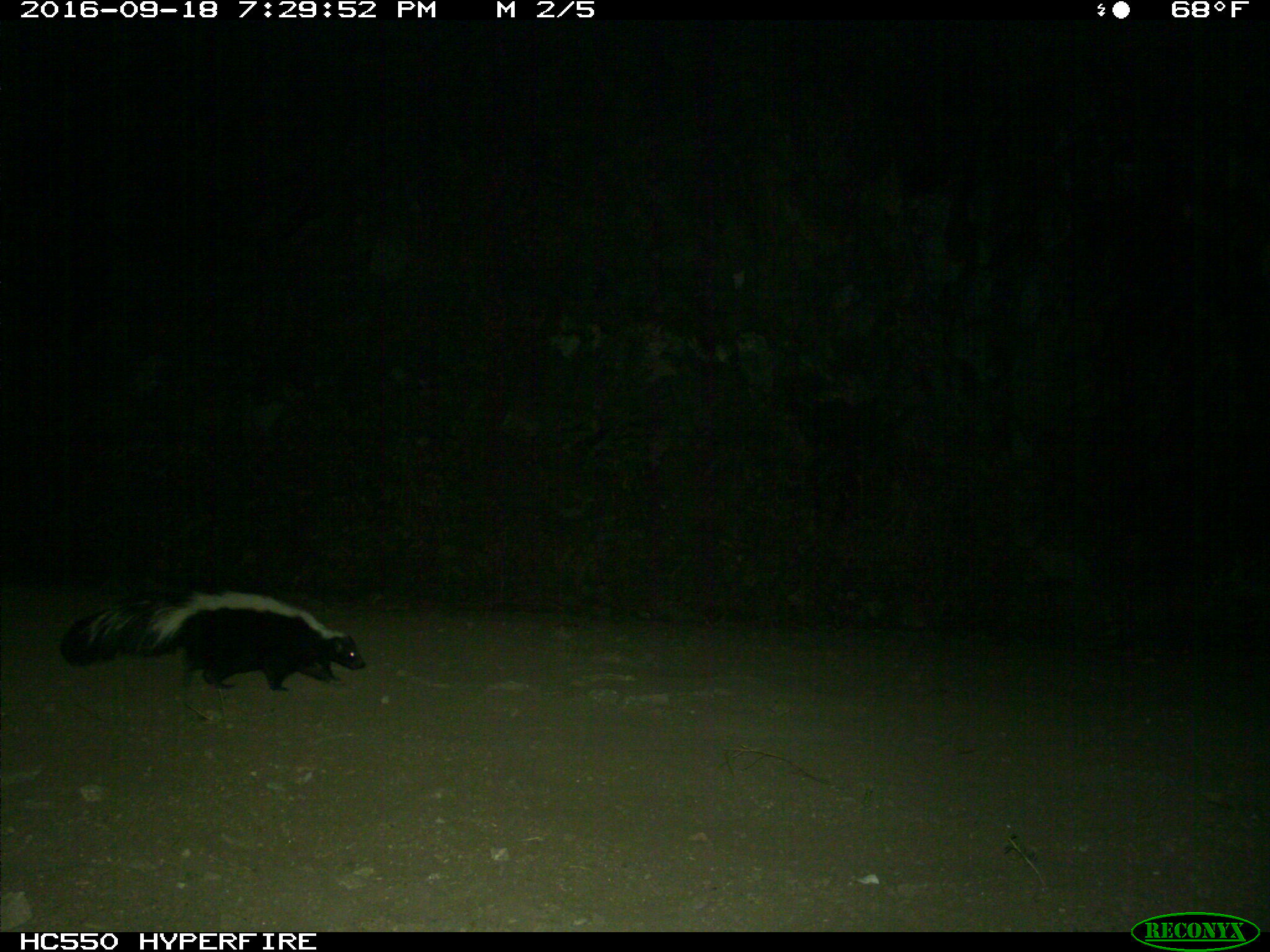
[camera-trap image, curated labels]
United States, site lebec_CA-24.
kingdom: Animalia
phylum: Chordata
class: Mammalia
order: Carnivora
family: Mephitidae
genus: Mephitis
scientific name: Mephitis mephitis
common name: striped skunk